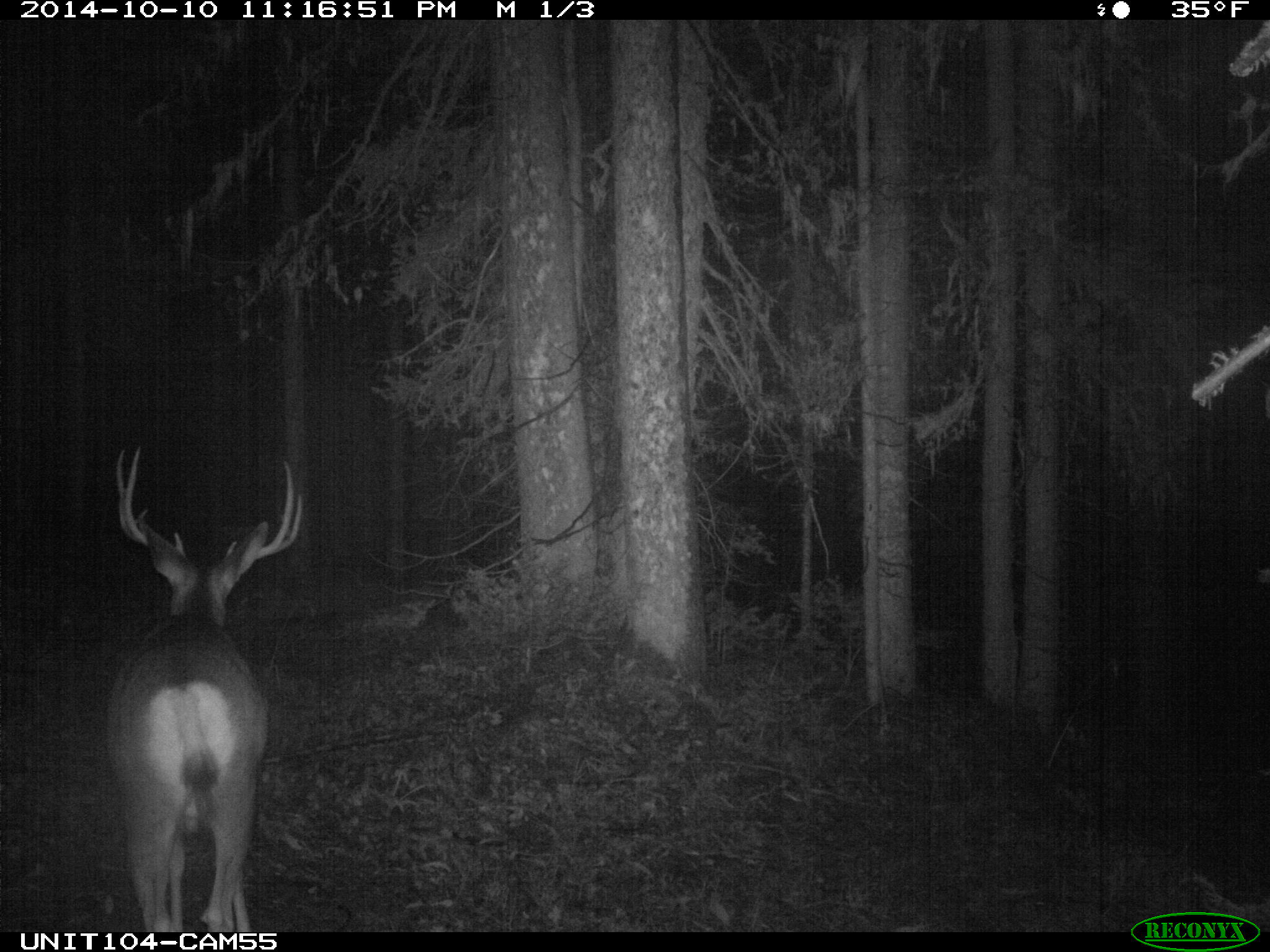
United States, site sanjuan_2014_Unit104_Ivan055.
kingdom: Animalia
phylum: Chordata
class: Mammalia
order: Artiodactyla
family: Cervidae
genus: Odocoileus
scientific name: Odocoileus hemionus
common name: mule deer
Odocoileus hemionus (mule deer).